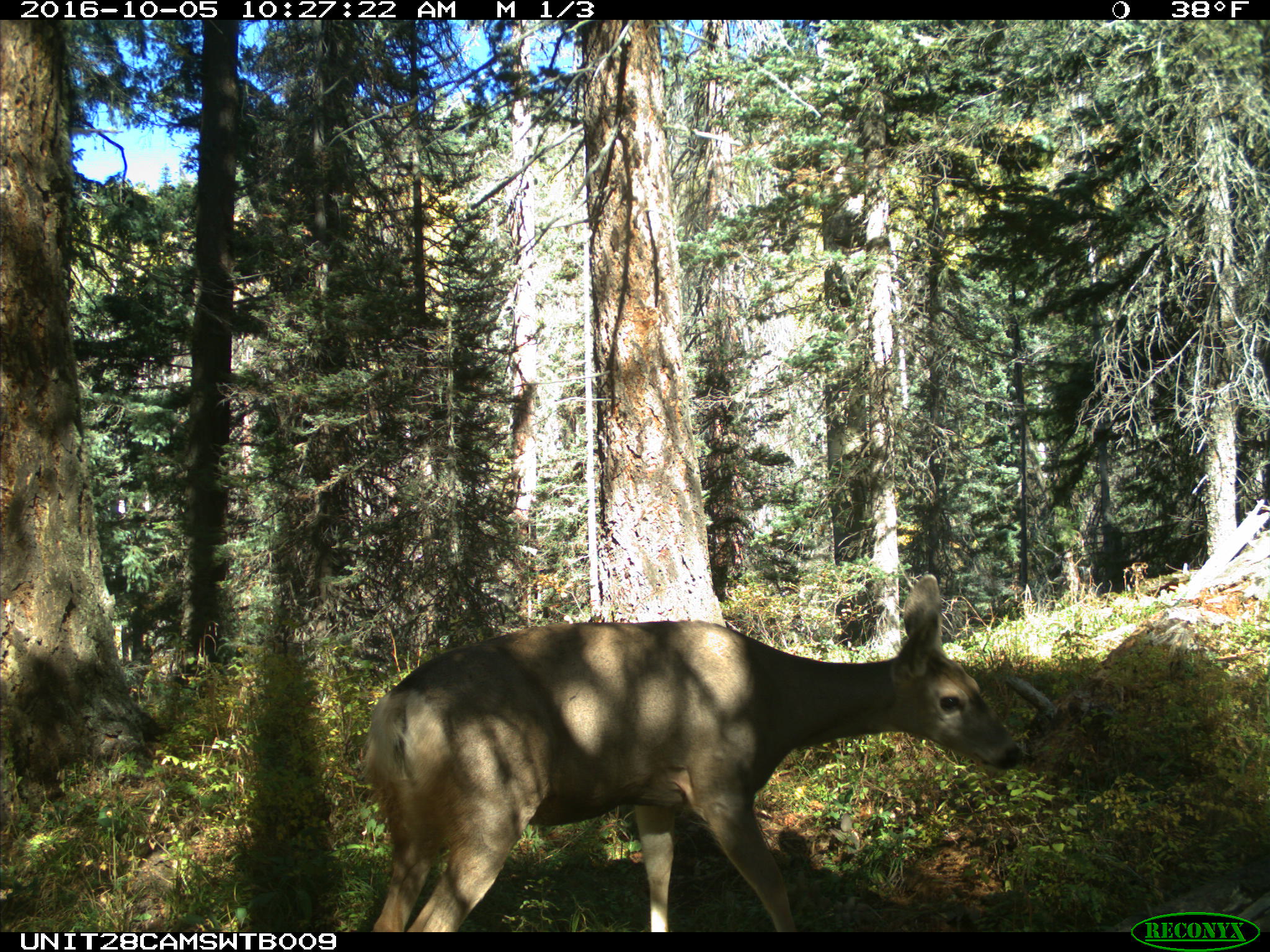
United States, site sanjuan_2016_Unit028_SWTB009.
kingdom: Animalia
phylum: Chordata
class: Mammalia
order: Artiodactyla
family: Cervidae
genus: Odocoileus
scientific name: Odocoileus hemionus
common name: mule deer